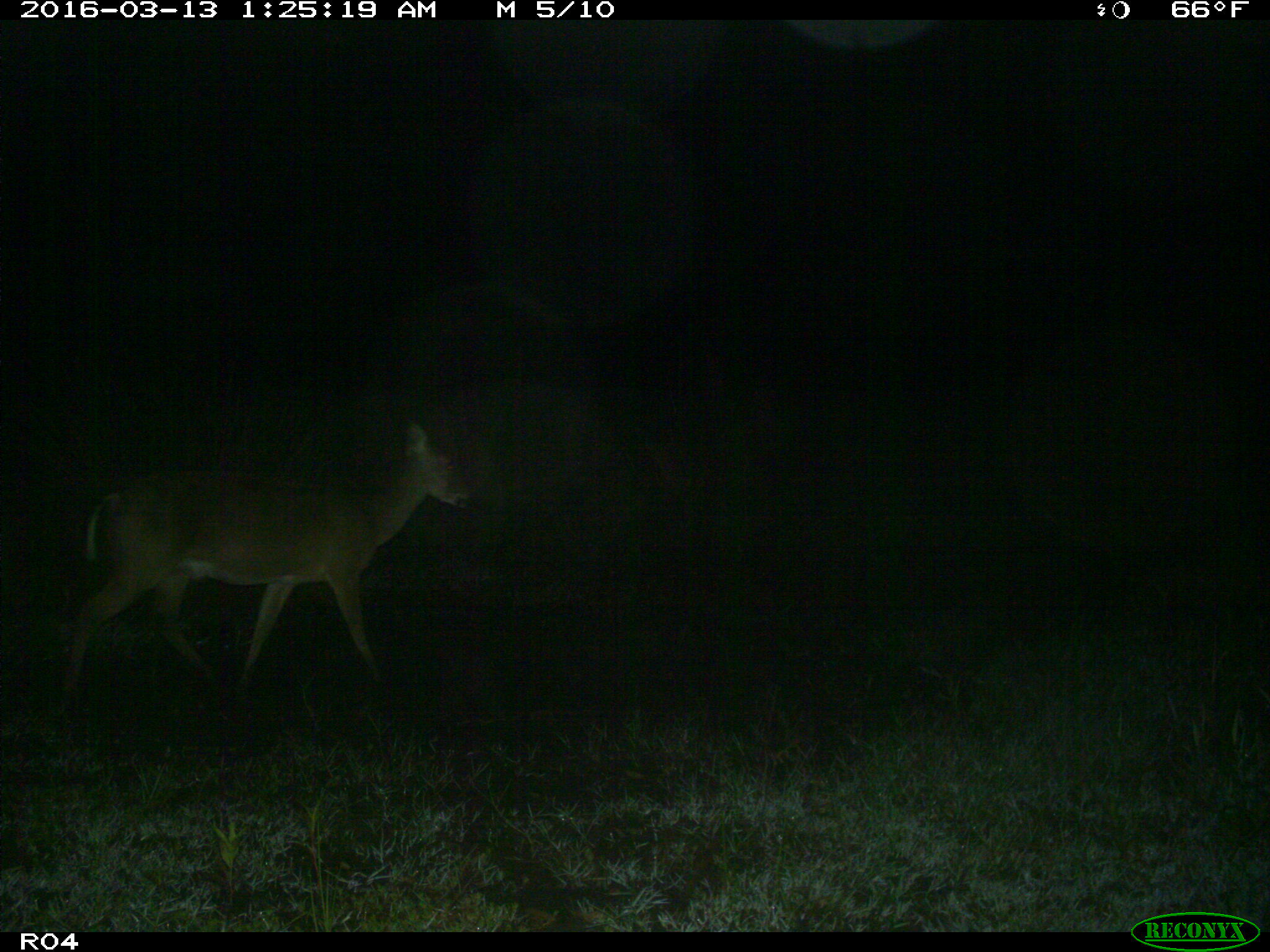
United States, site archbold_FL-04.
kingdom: Animalia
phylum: Chordata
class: Mammalia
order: Artiodactyla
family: Cervidae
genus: Odocoileus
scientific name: Odocoileus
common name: deer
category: unidentified deer